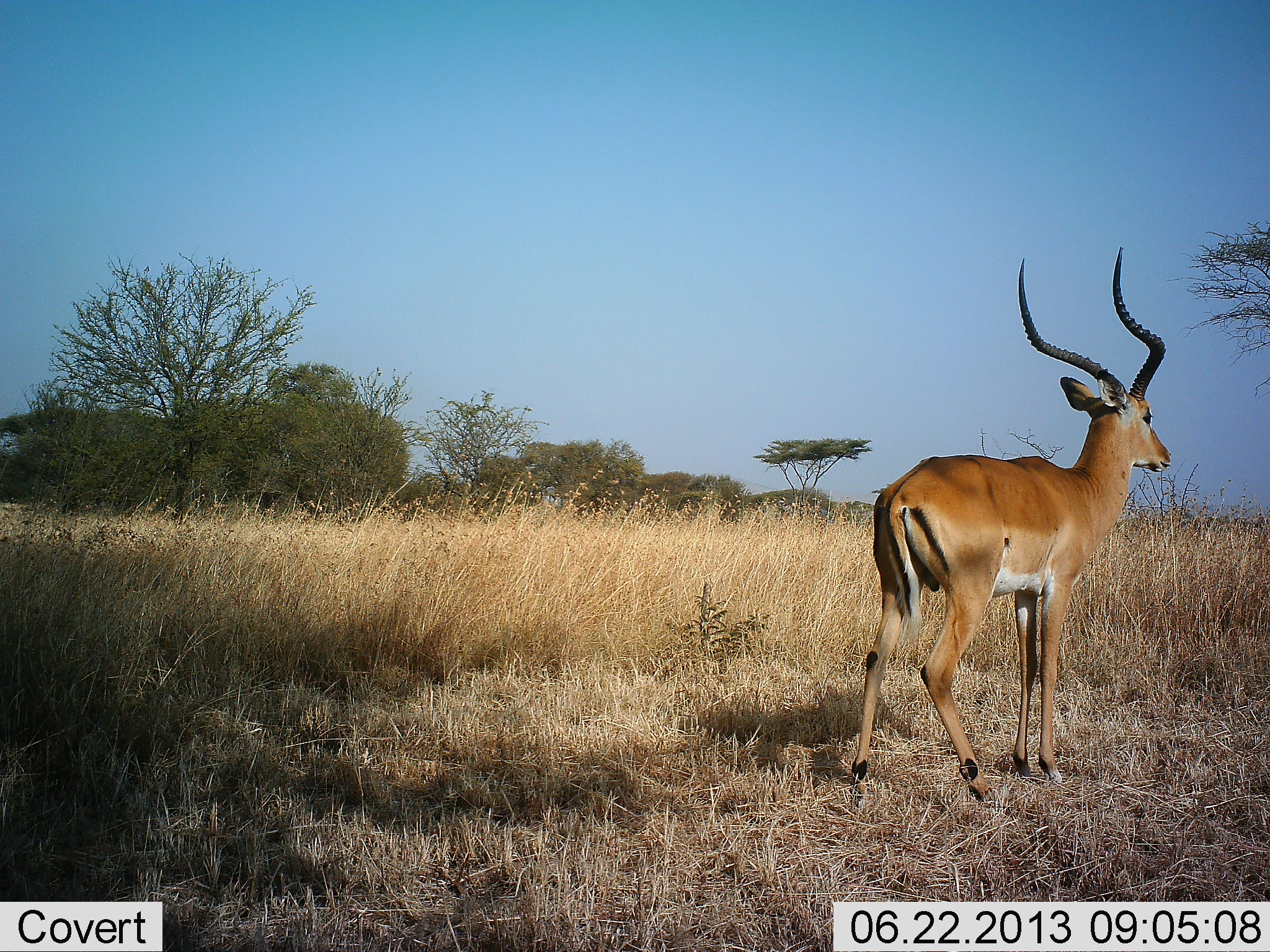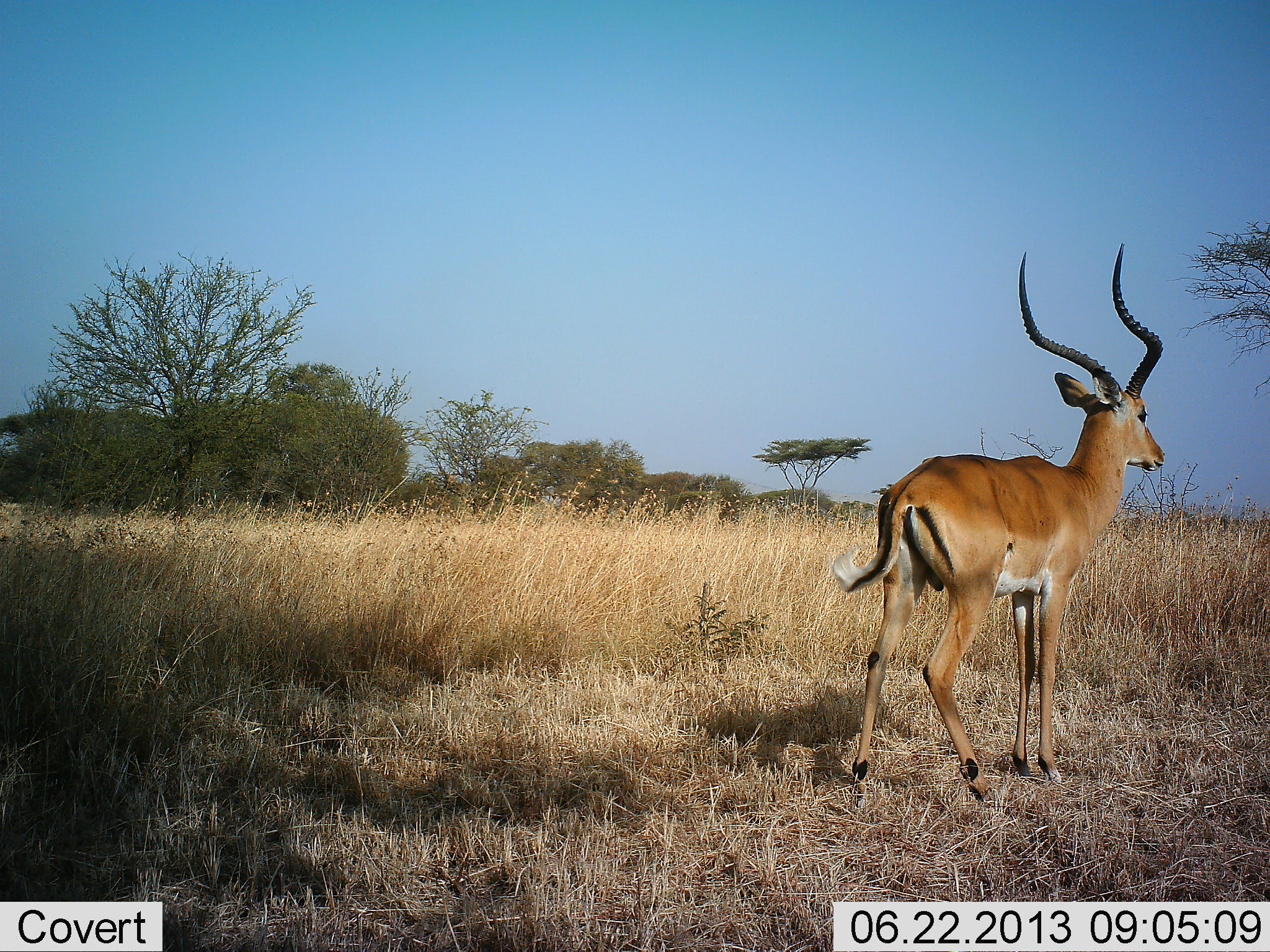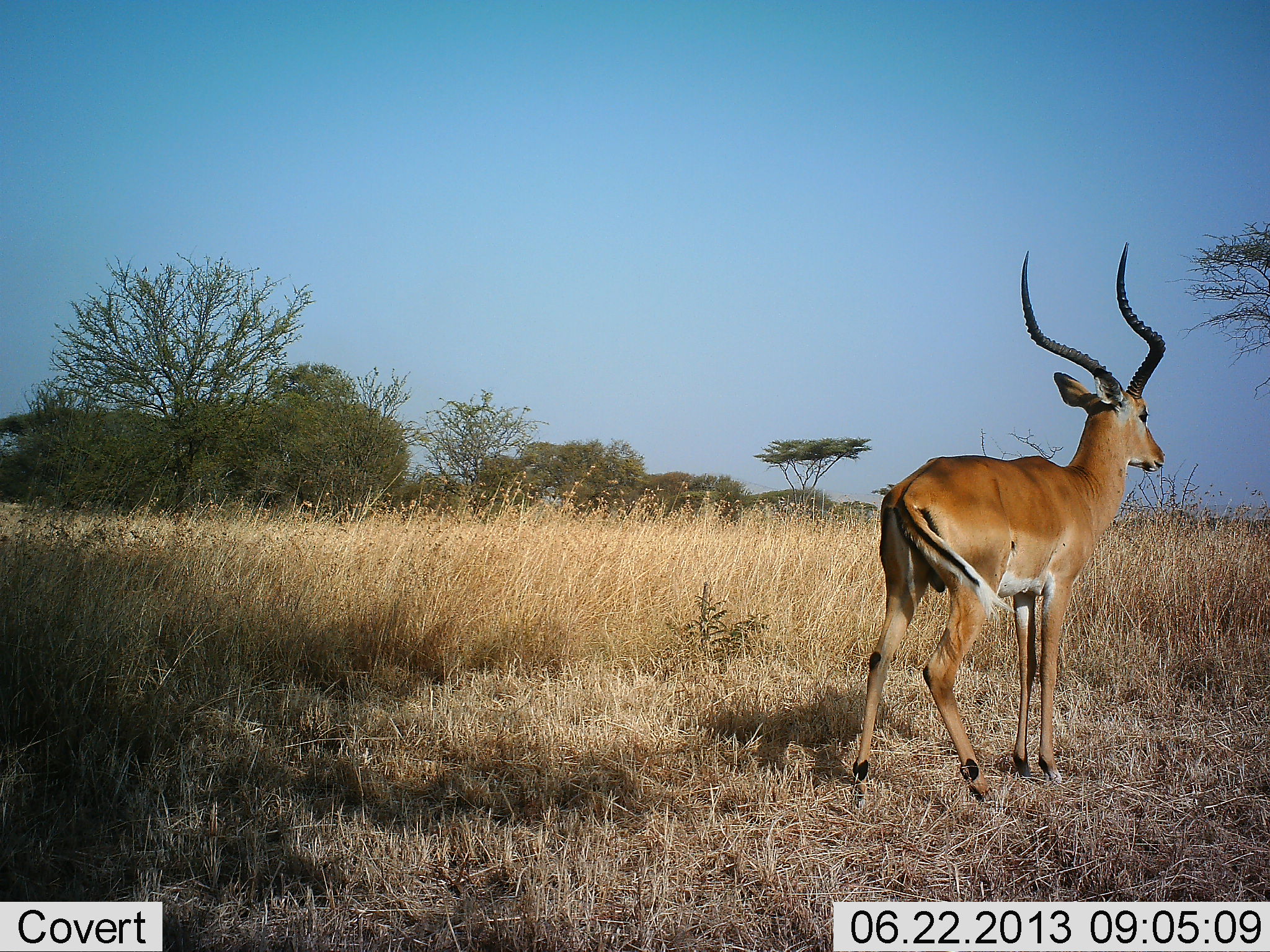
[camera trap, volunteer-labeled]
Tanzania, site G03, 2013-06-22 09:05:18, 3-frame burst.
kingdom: Animalia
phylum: Chordata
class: Mammalia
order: Artiodactyla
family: Bovidae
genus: Aepyceros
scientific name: Aepyceros melampus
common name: impala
Impala (Aepyceros melampus), count 1. Behavior (volunteer vote fractions): standing 100%, resting 0%, moving 0%, interacting 0%. Young present (vote fraction): 0%. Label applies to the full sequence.